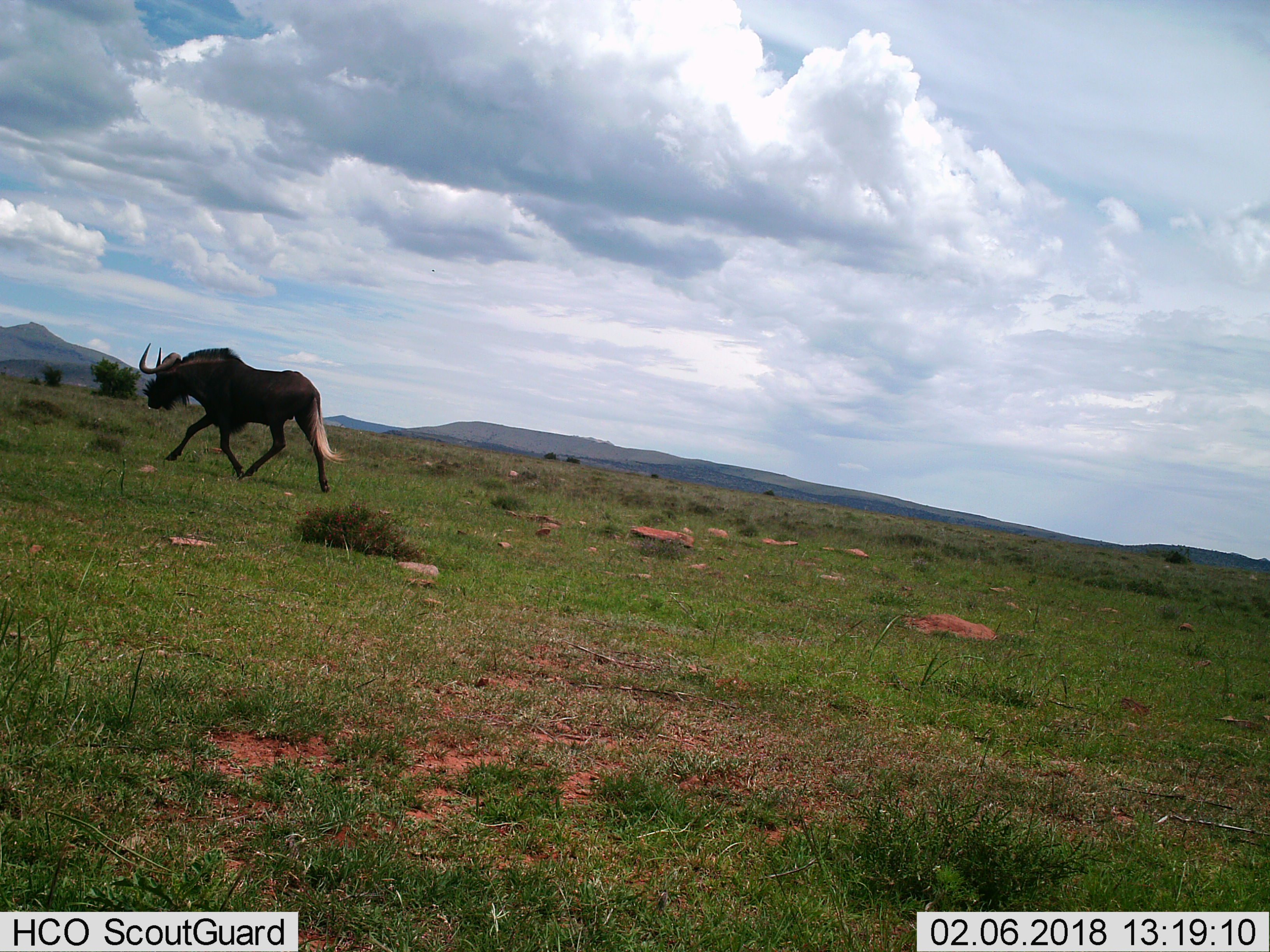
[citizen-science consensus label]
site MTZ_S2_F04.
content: unidentified animal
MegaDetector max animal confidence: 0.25